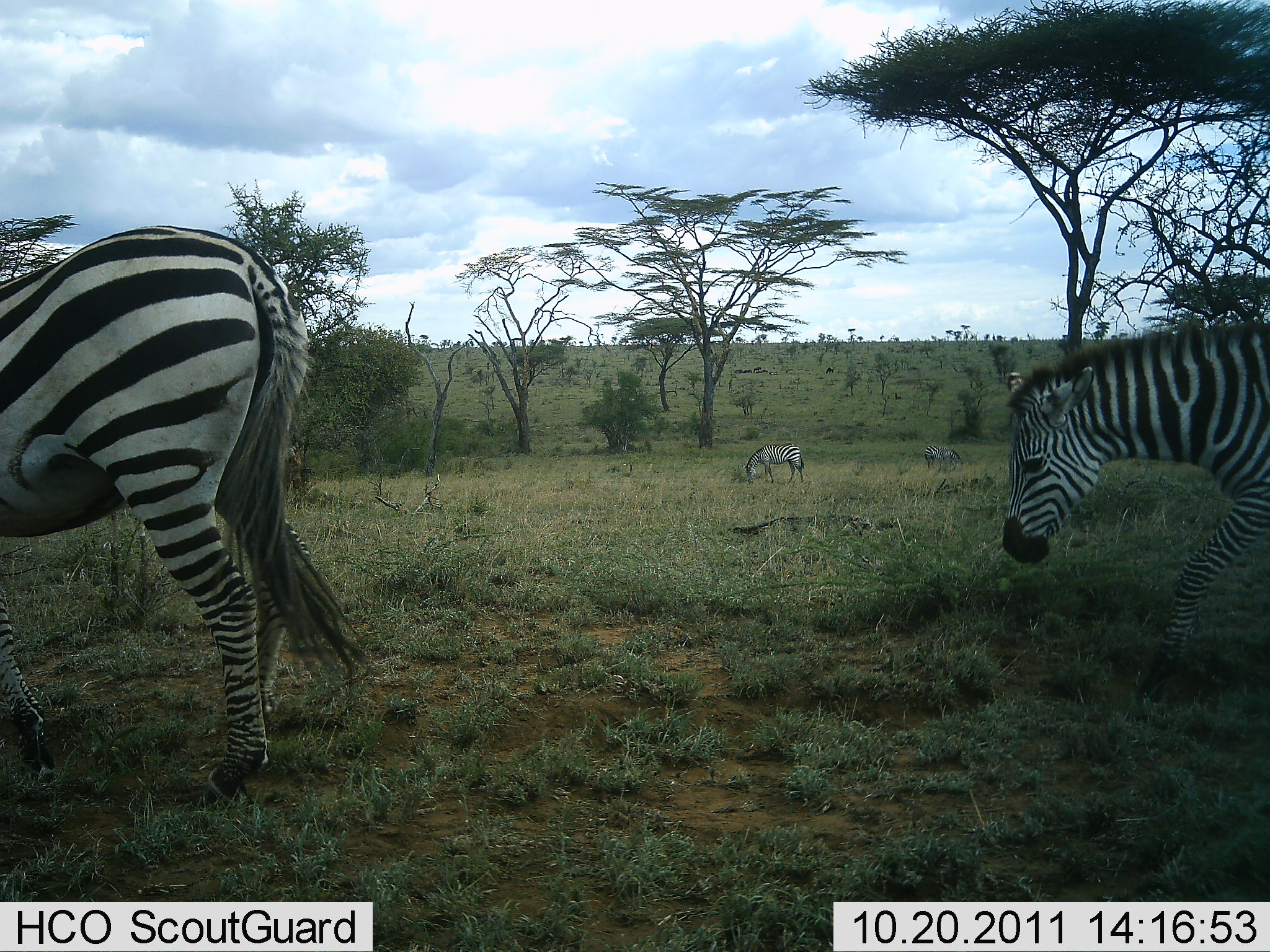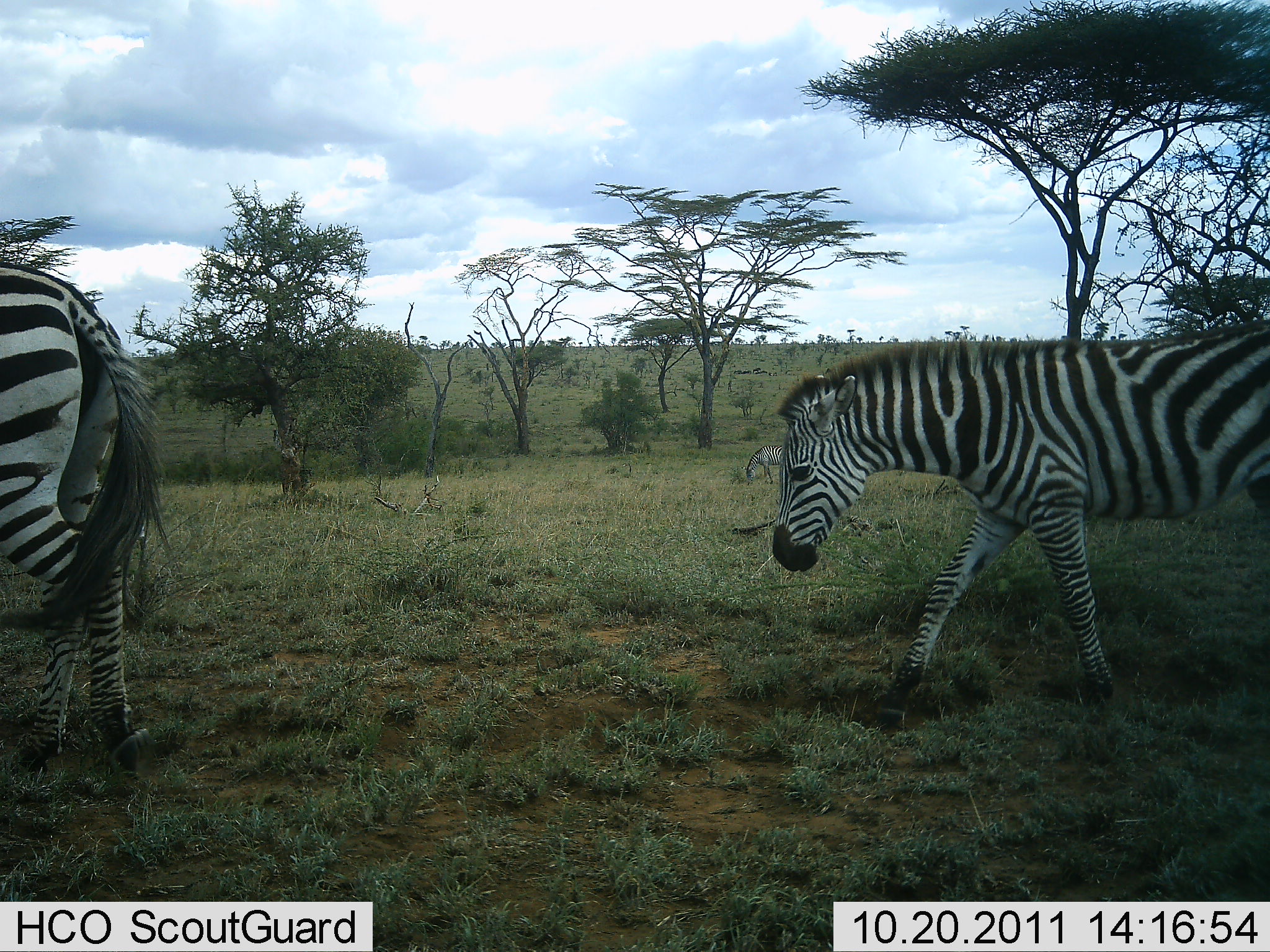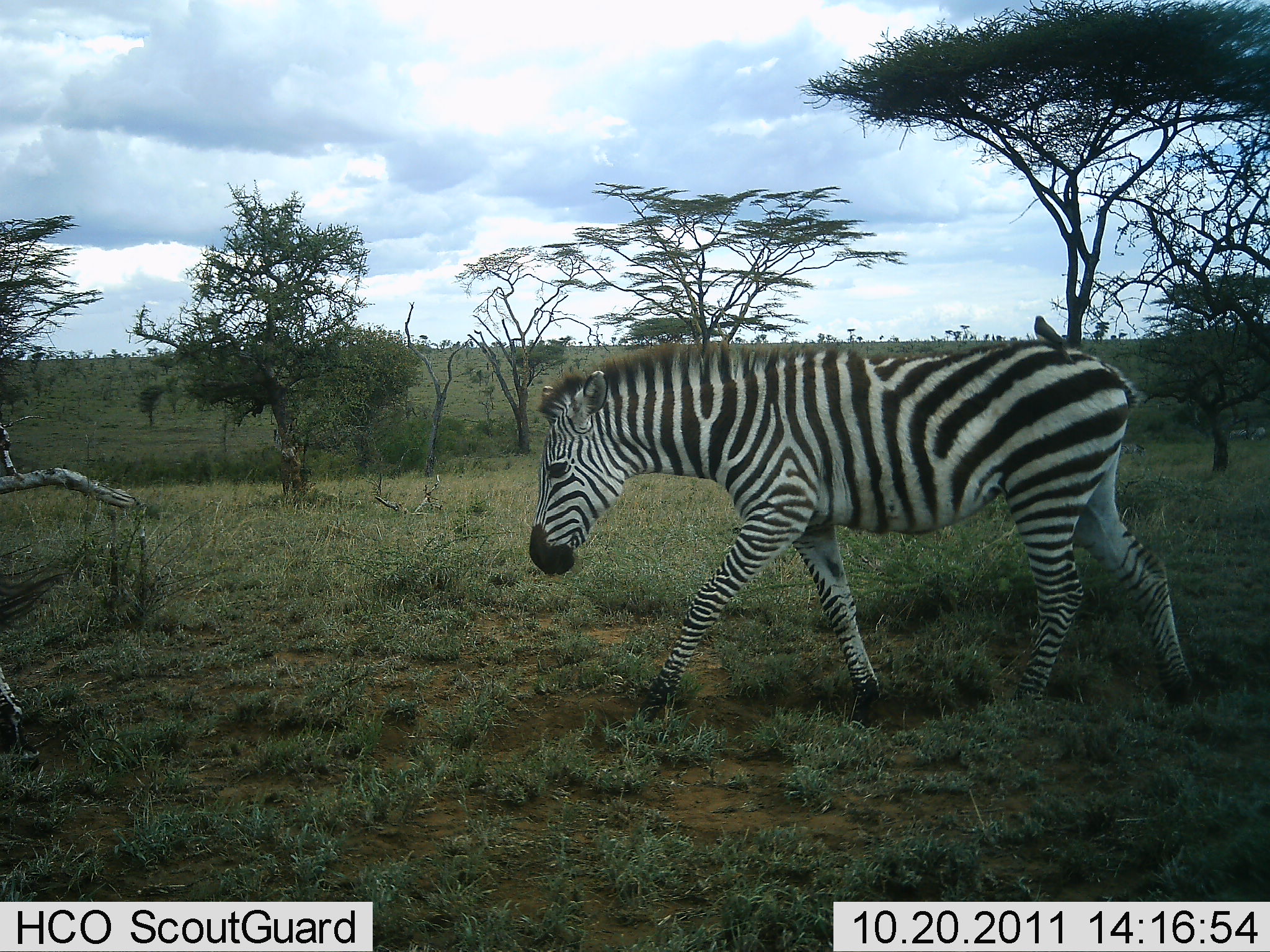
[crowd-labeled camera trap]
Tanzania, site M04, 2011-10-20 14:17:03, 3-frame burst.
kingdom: Animalia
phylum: Chordata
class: Mammalia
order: Perissodactyla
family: Equidae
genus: Equus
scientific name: Equus quagga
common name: plains zebra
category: zebra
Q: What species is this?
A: Zebra (plains zebra) (Equus quagga).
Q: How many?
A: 2.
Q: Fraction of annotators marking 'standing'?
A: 24%.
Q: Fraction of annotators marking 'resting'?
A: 0%.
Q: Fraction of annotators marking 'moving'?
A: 94%.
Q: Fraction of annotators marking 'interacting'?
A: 0%.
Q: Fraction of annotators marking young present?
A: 18%.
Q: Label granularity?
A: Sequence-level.